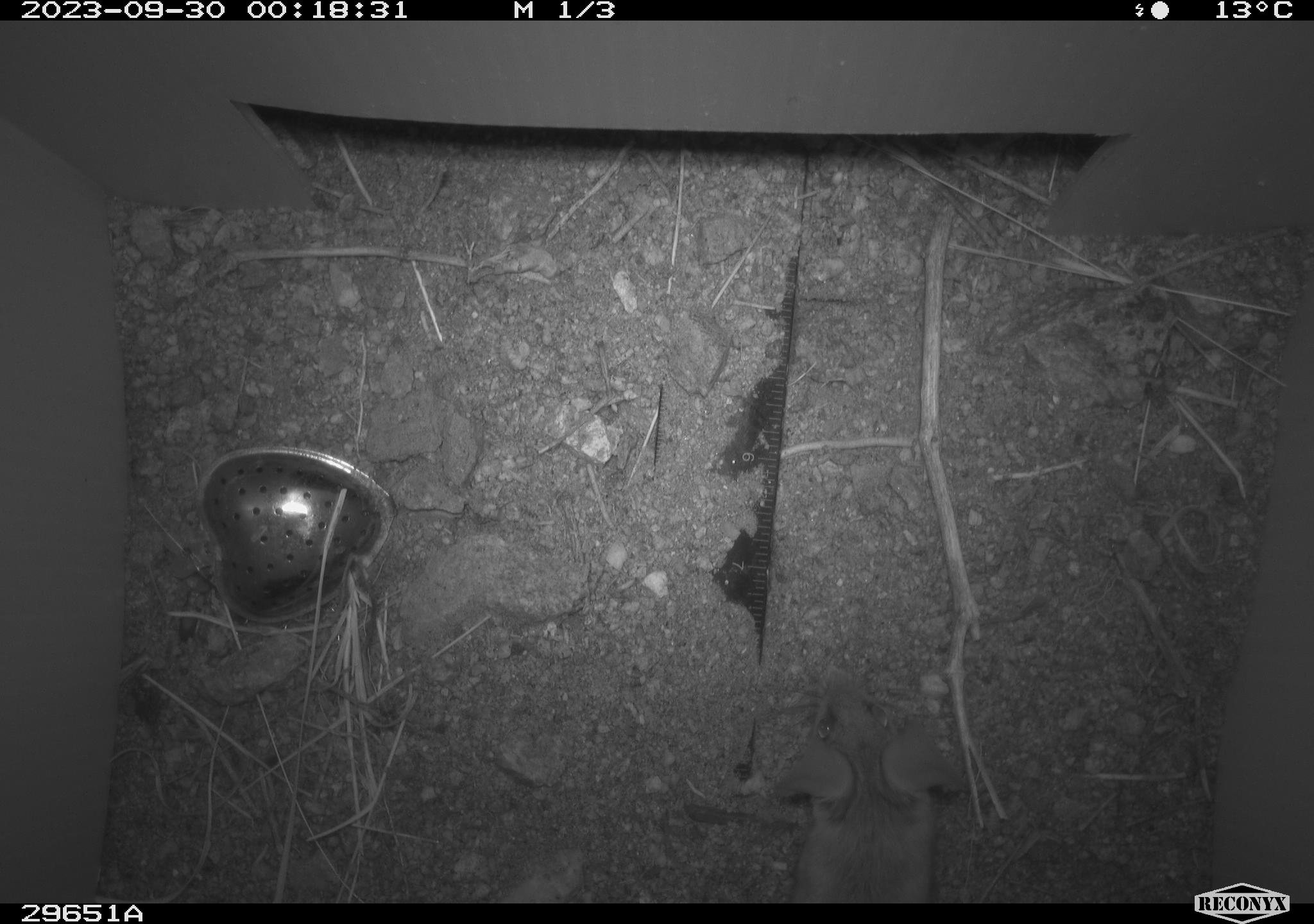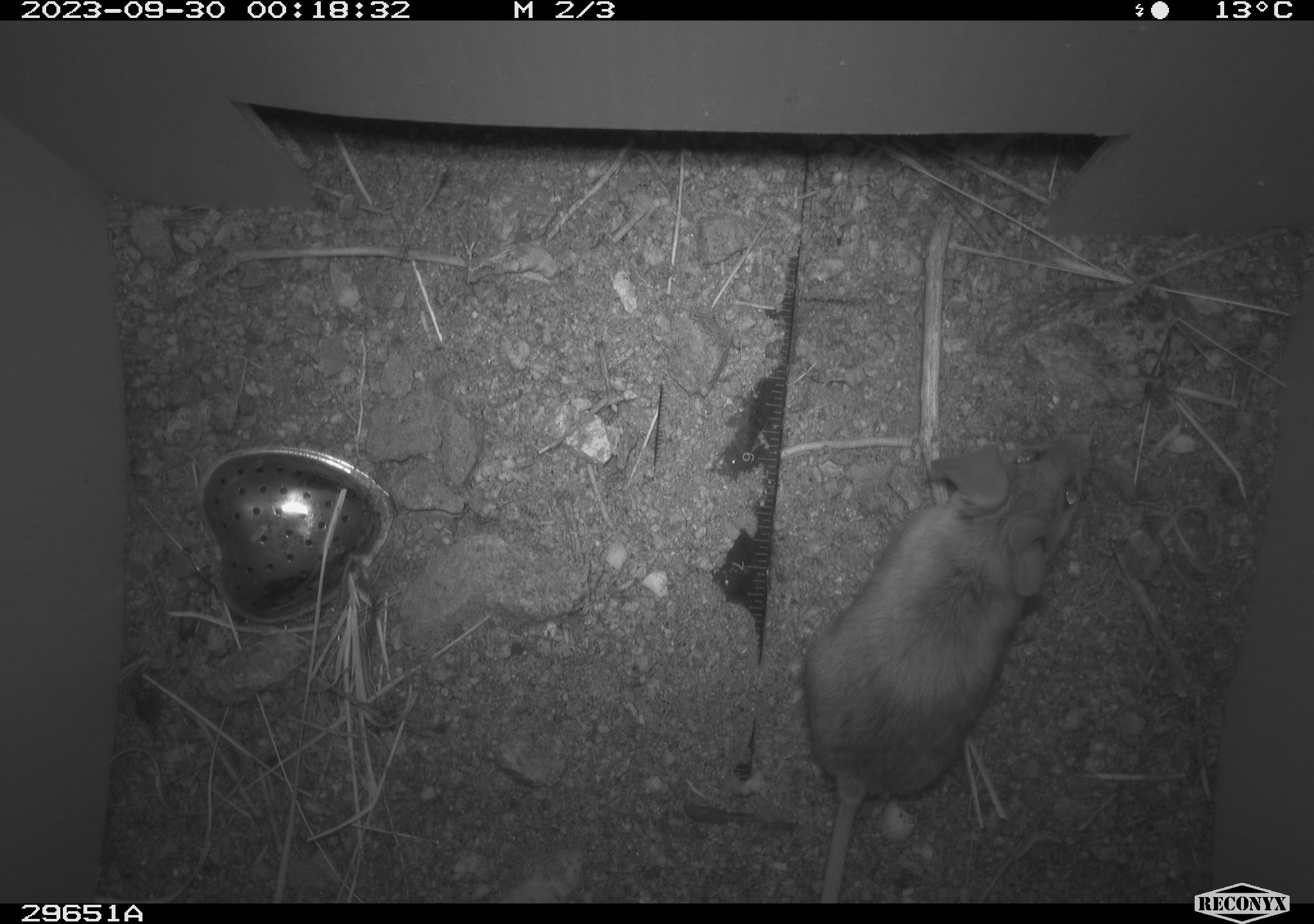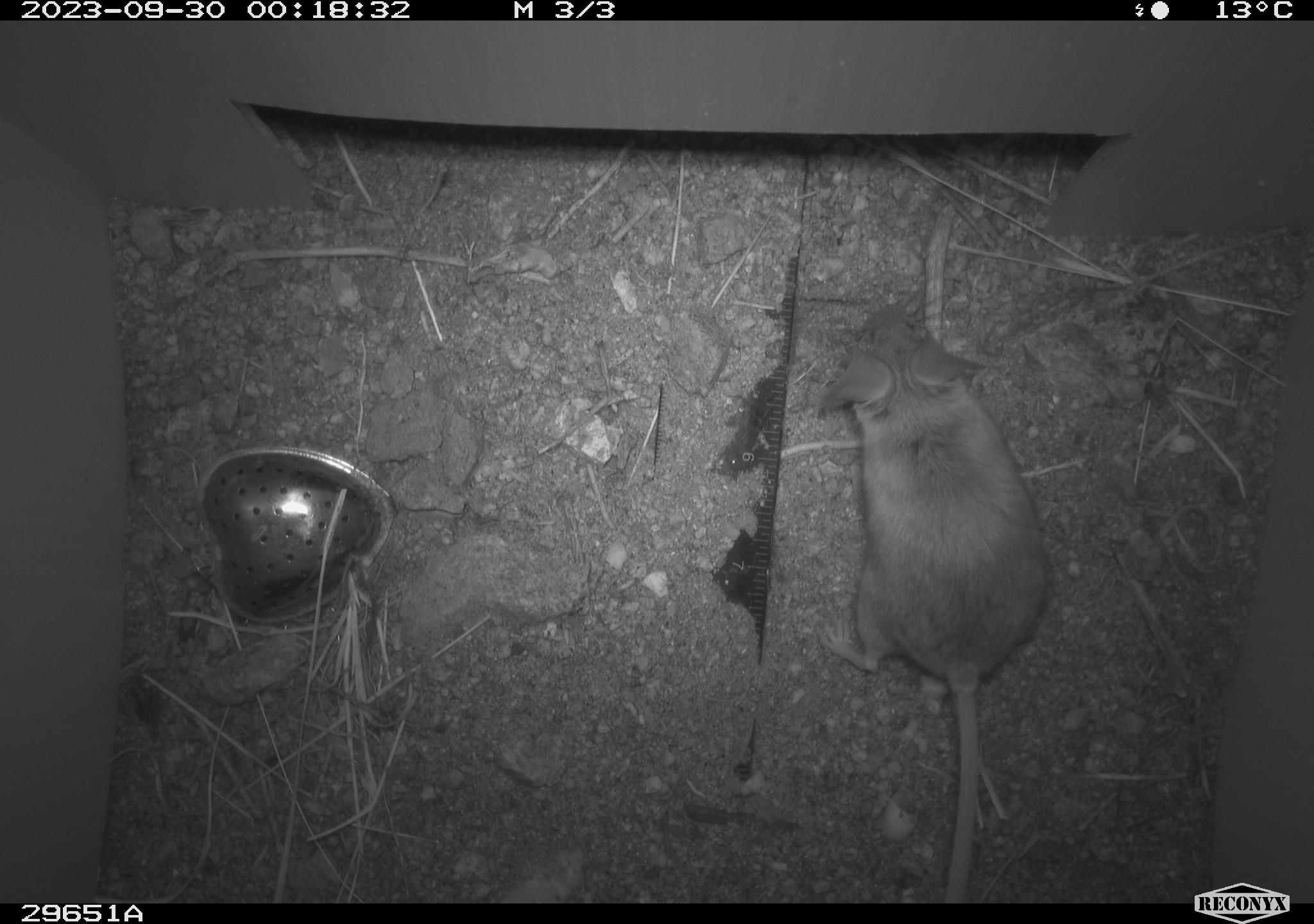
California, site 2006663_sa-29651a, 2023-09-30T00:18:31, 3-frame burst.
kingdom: Animalia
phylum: Chordata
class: Mammalia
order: Rodentia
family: Cricetidae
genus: Peromyscus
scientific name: Peromyscus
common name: deer mice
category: peromyscus species